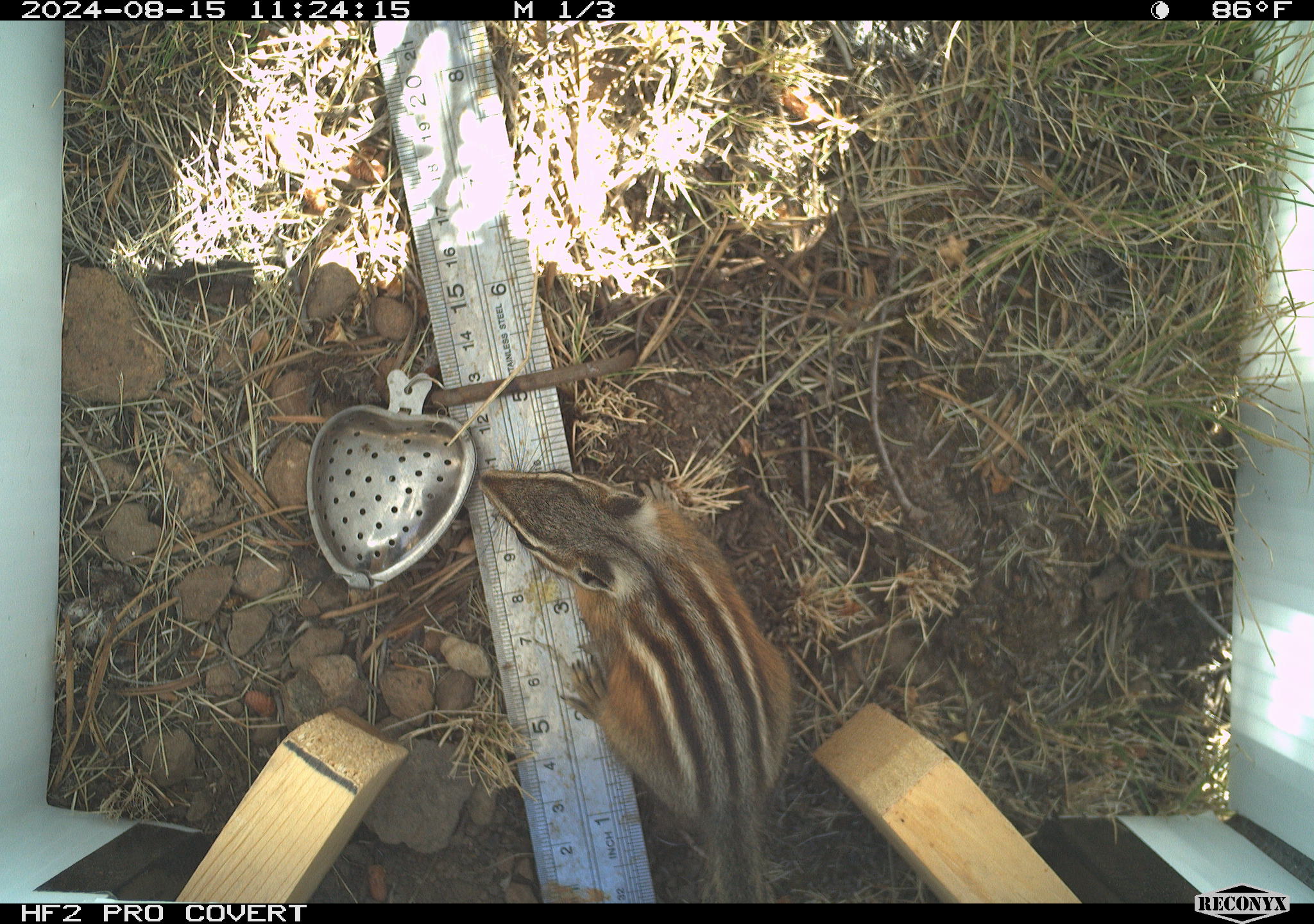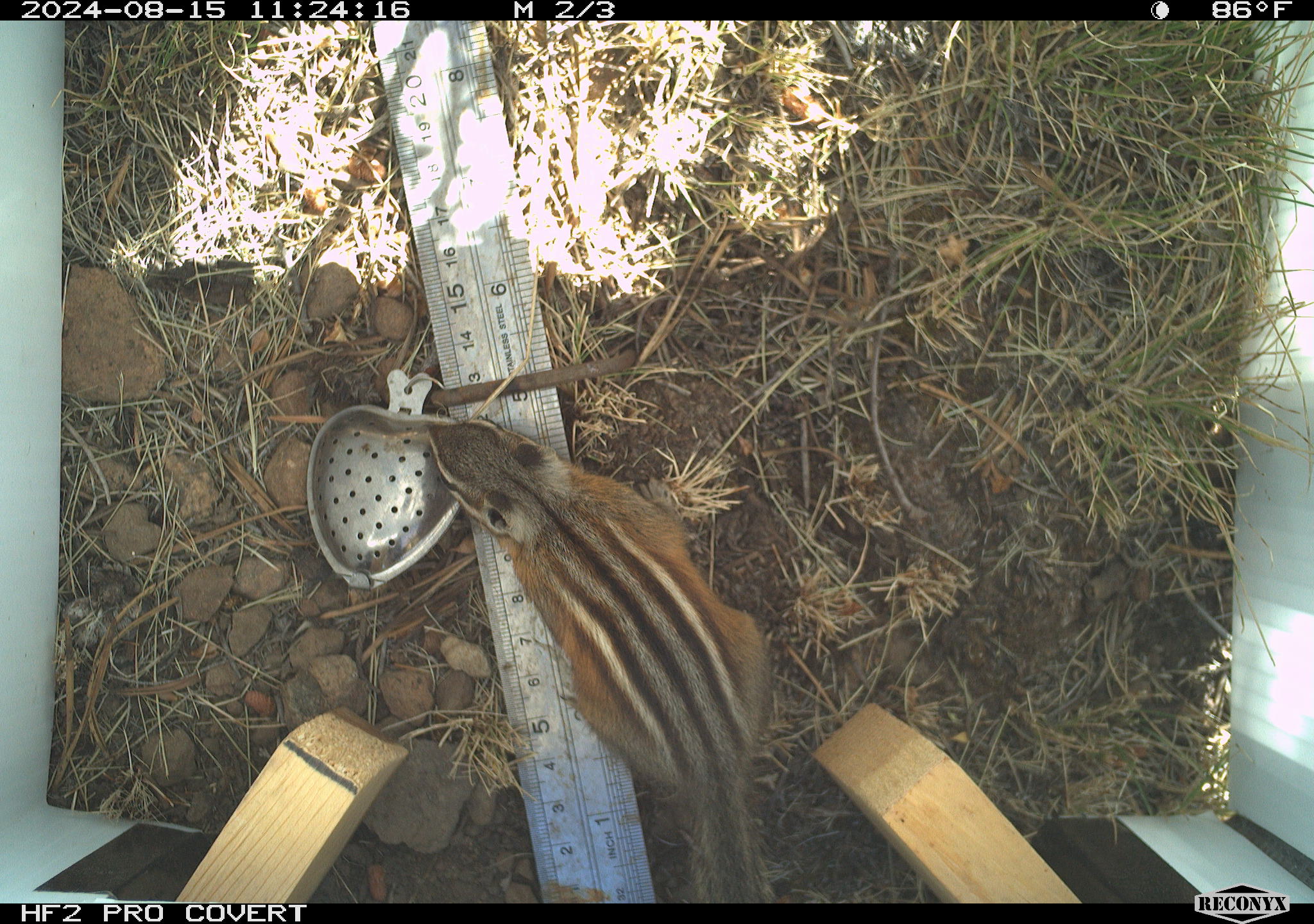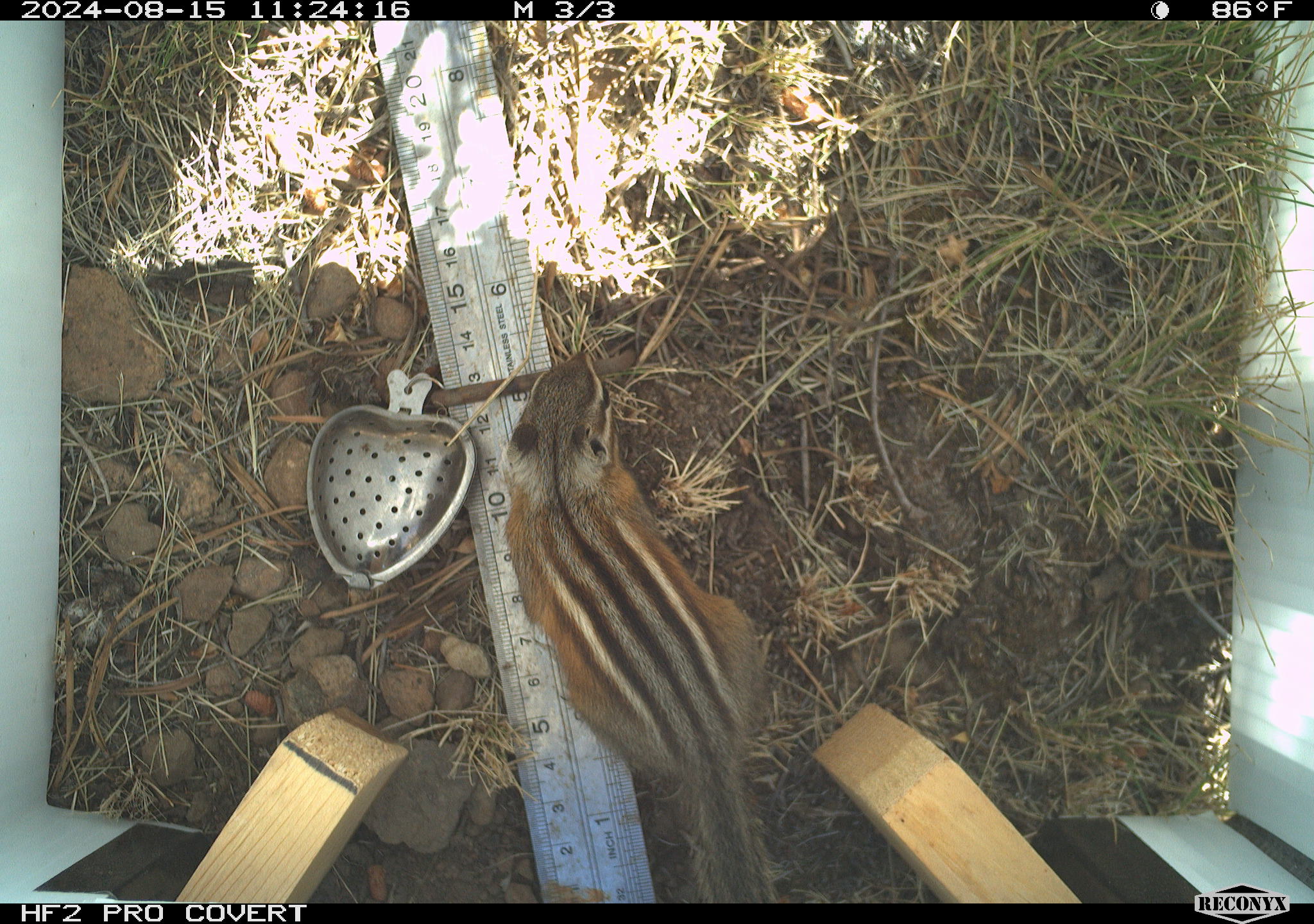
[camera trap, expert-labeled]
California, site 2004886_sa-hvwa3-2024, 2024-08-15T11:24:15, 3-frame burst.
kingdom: Animalia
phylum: Chordata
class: Mammalia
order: Rodentia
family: Sciuridae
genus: Neotamias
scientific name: Neotamias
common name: western chipmunks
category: neotamias species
Neotamias species (western chipmunks) (Neotamias).